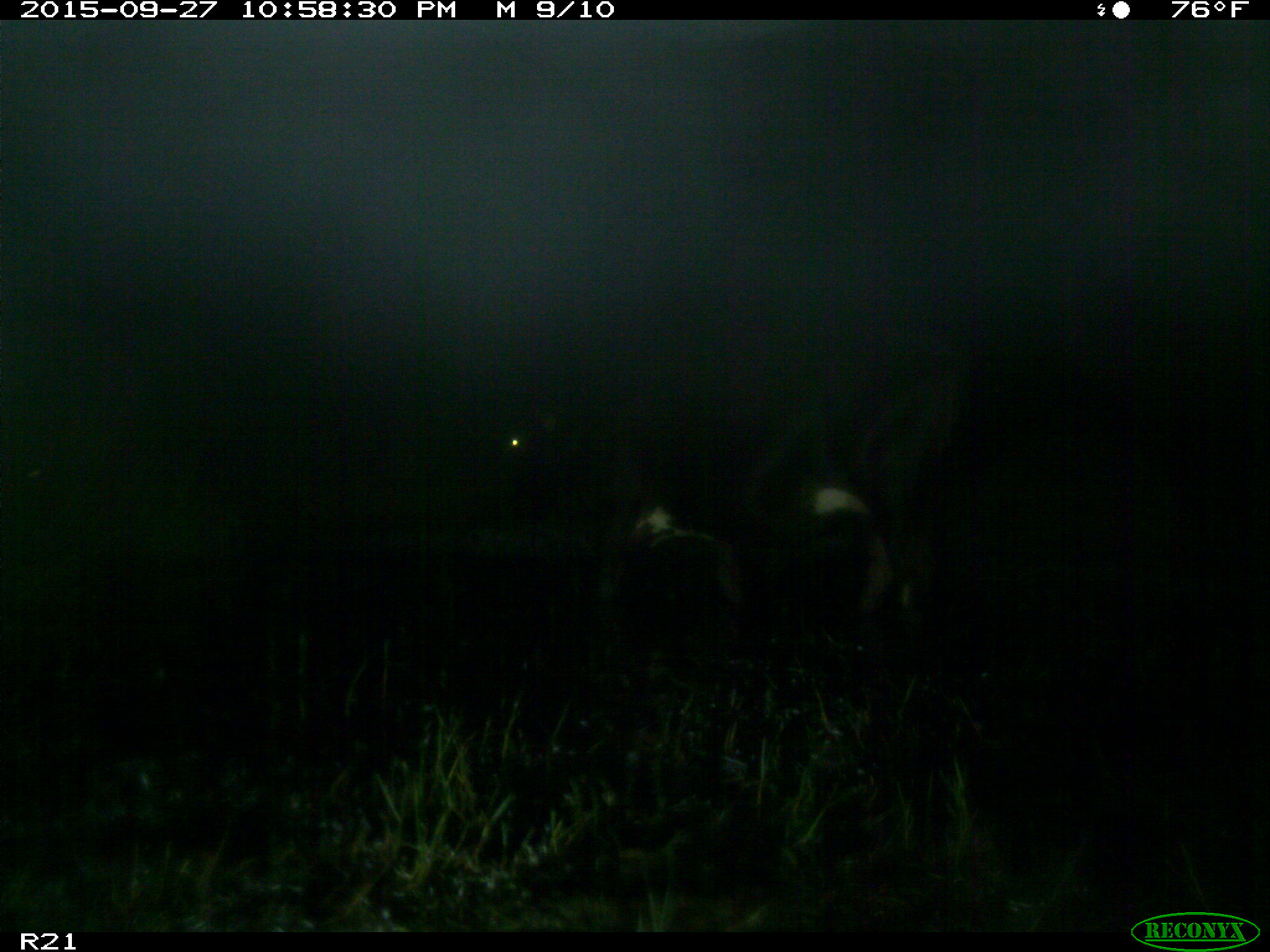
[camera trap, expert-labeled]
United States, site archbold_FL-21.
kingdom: Animalia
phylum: Chordata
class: Mammalia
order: Artiodactyla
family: Bovidae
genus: Bos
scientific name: Bos taurus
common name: domestic cow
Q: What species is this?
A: Bos taurus (domestic cow).